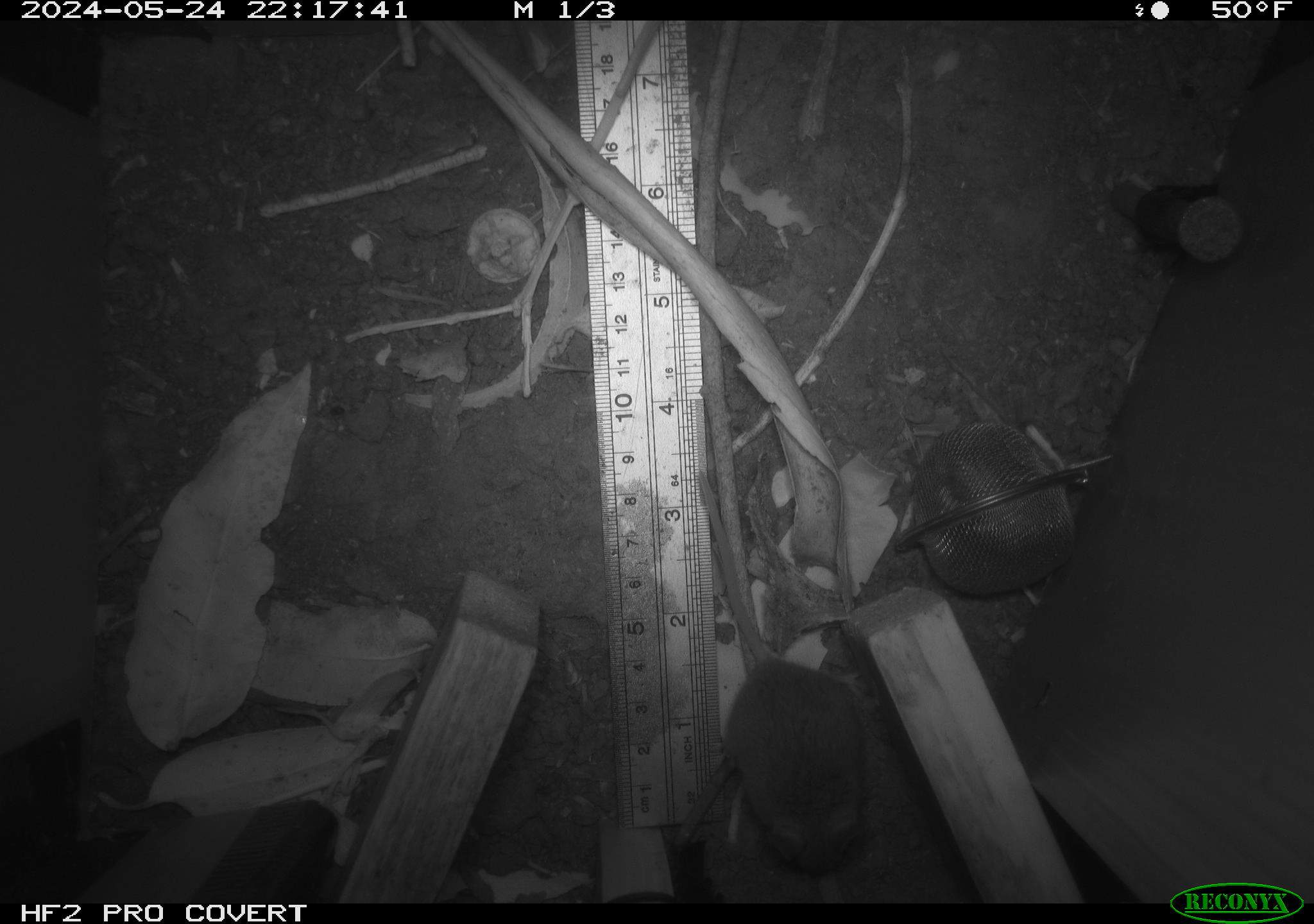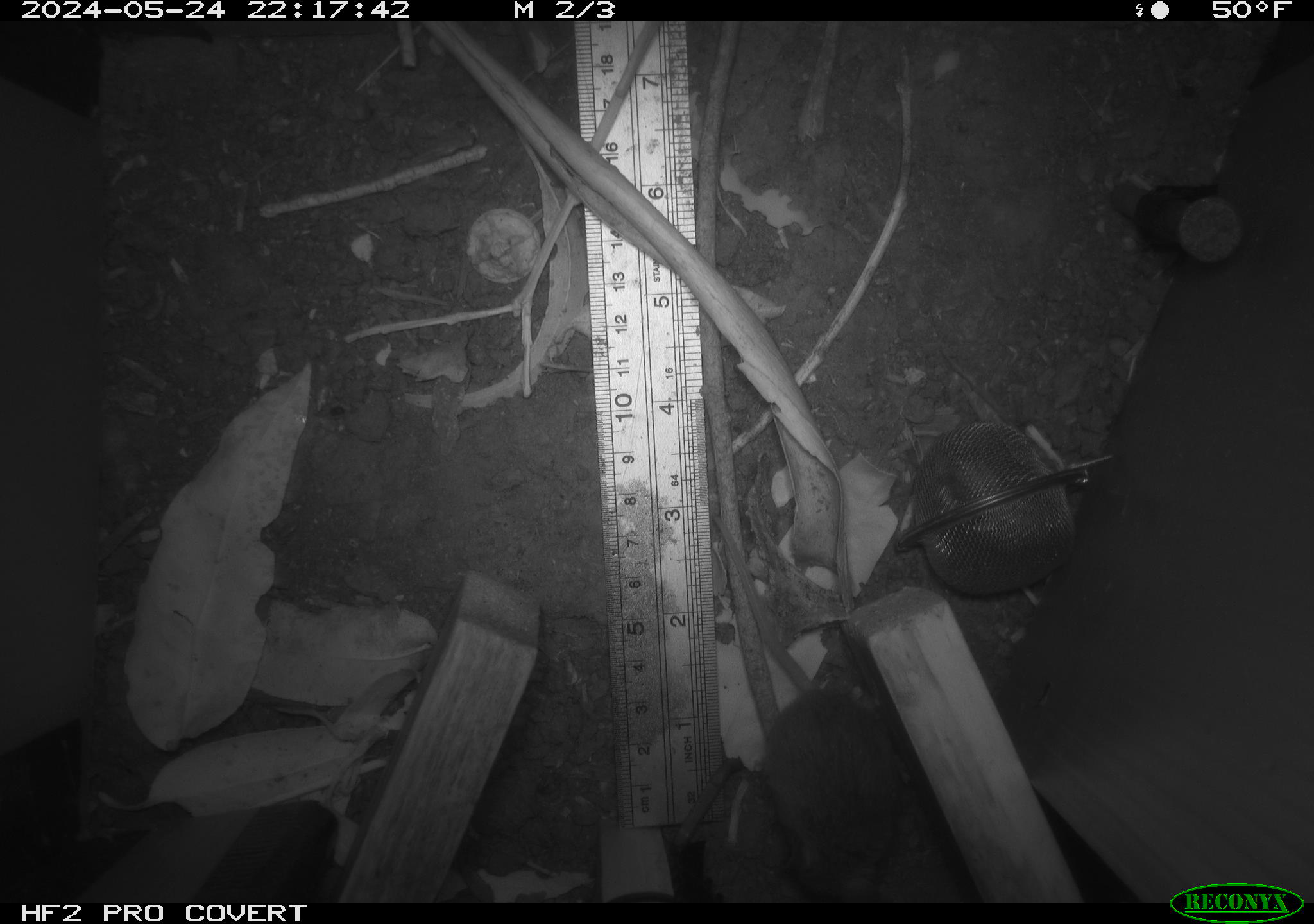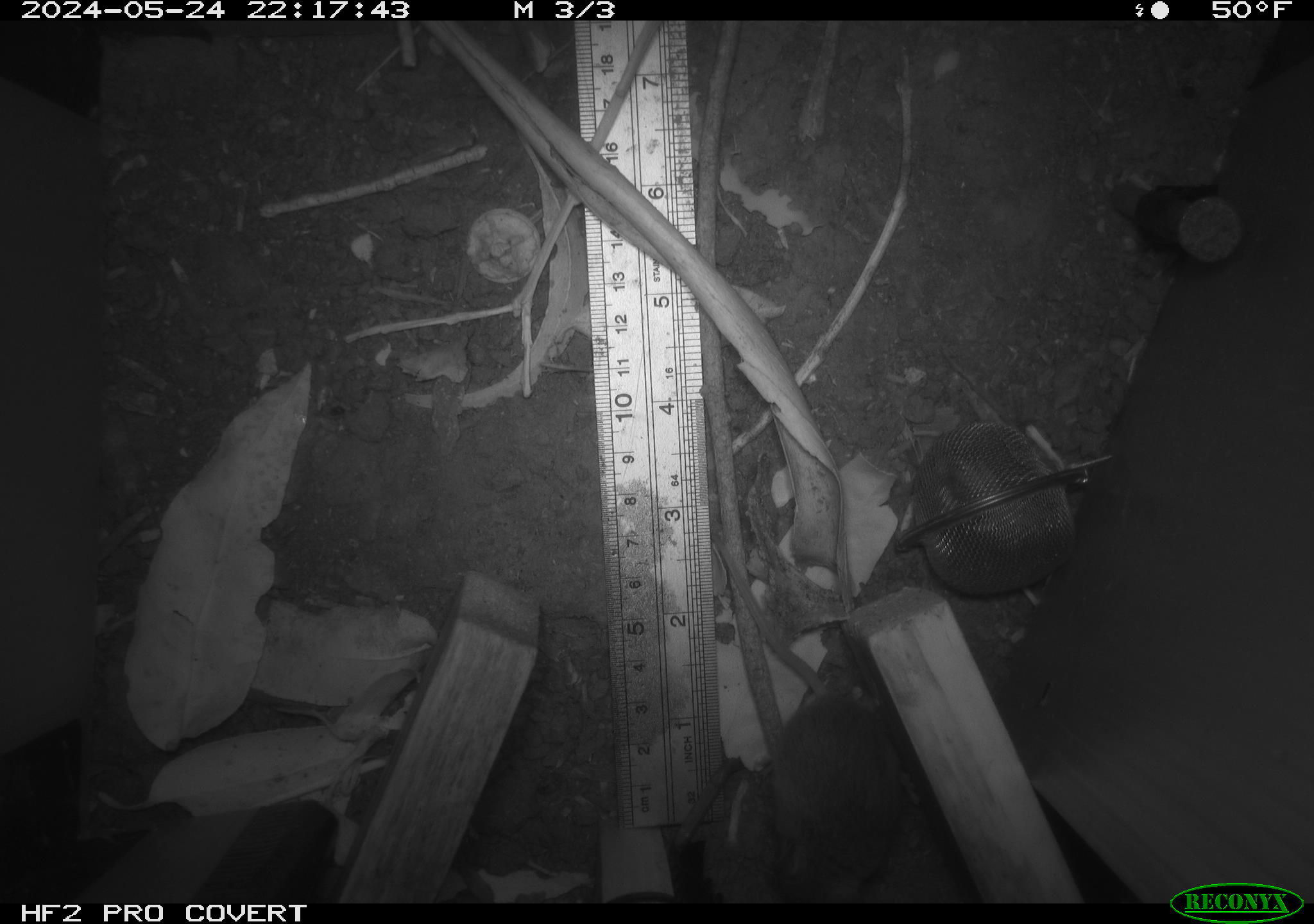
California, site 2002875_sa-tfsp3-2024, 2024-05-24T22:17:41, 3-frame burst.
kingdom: Animalia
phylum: Chordata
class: Mammalia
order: Rodentia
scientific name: Rodentia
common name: rodent